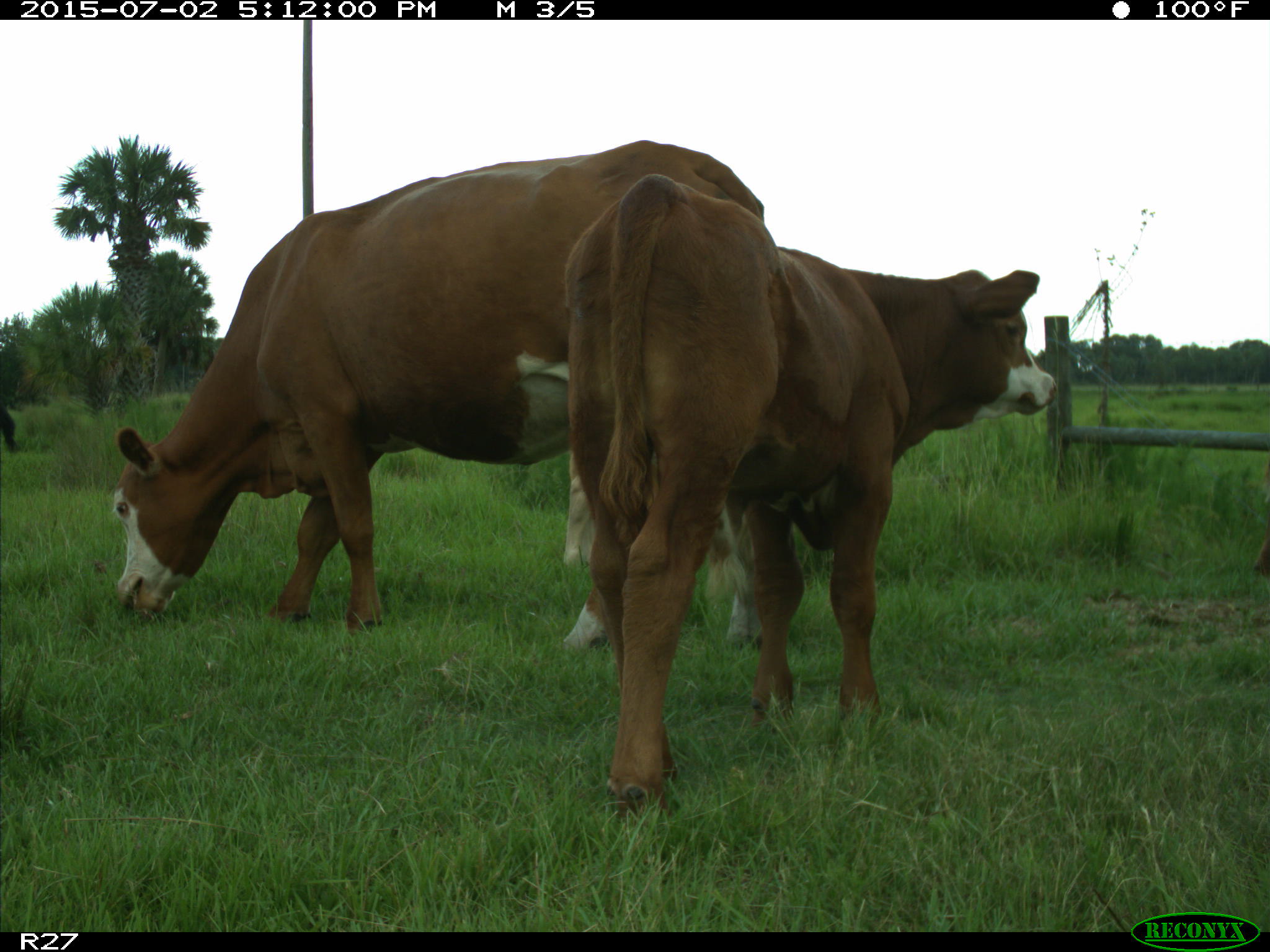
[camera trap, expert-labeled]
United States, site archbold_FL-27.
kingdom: Animalia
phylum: Chordata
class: Mammalia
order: Artiodactyla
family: Bovidae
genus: Bos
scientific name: Bos taurus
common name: domestic cow